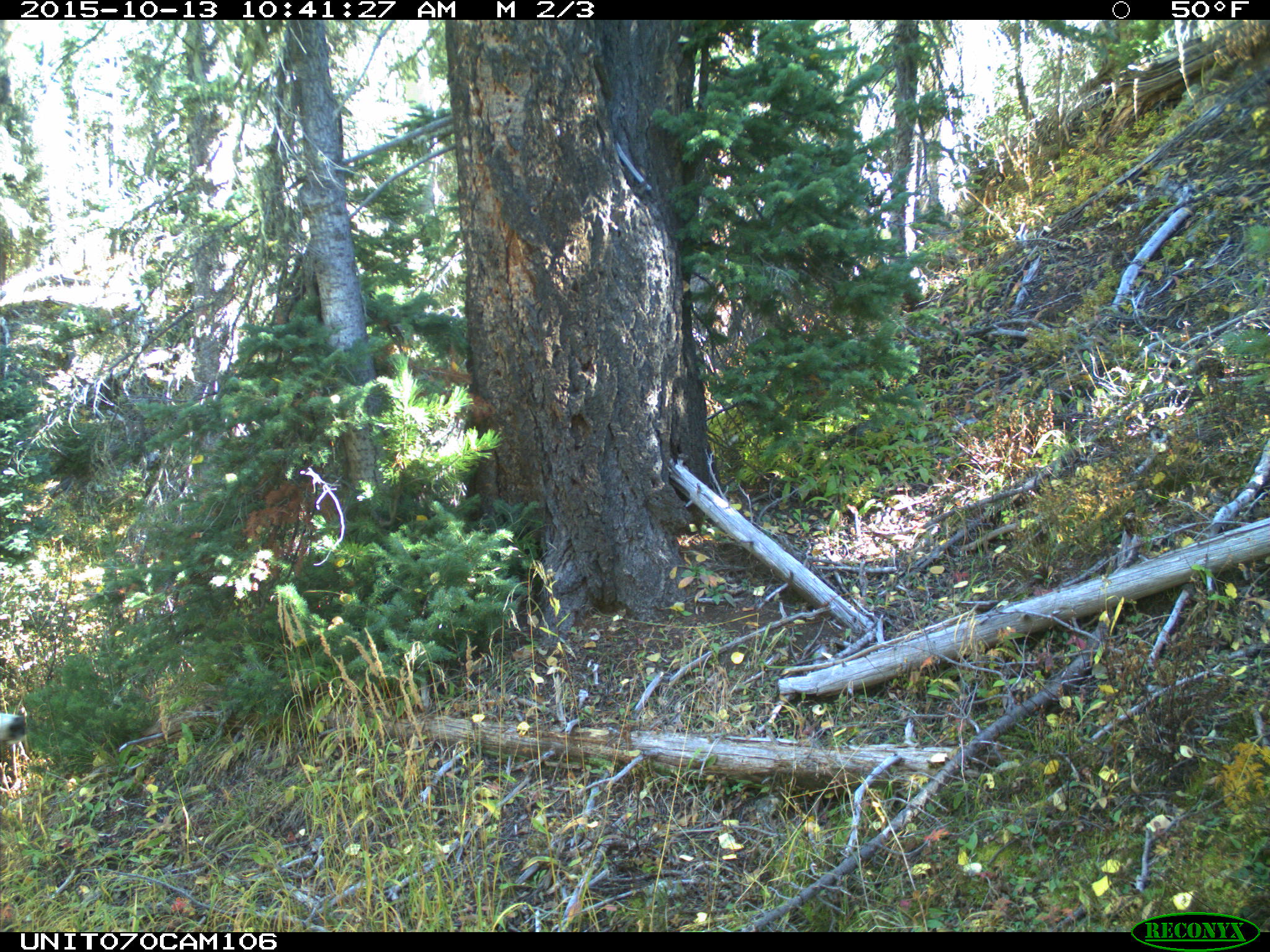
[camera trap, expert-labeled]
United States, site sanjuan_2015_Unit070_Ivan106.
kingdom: Animalia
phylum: Chordata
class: Mammalia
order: Artiodactyla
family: Cervidae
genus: Odocoileus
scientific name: Odocoileus hemionus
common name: mule deer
Odocoileus hemionus (mule deer).